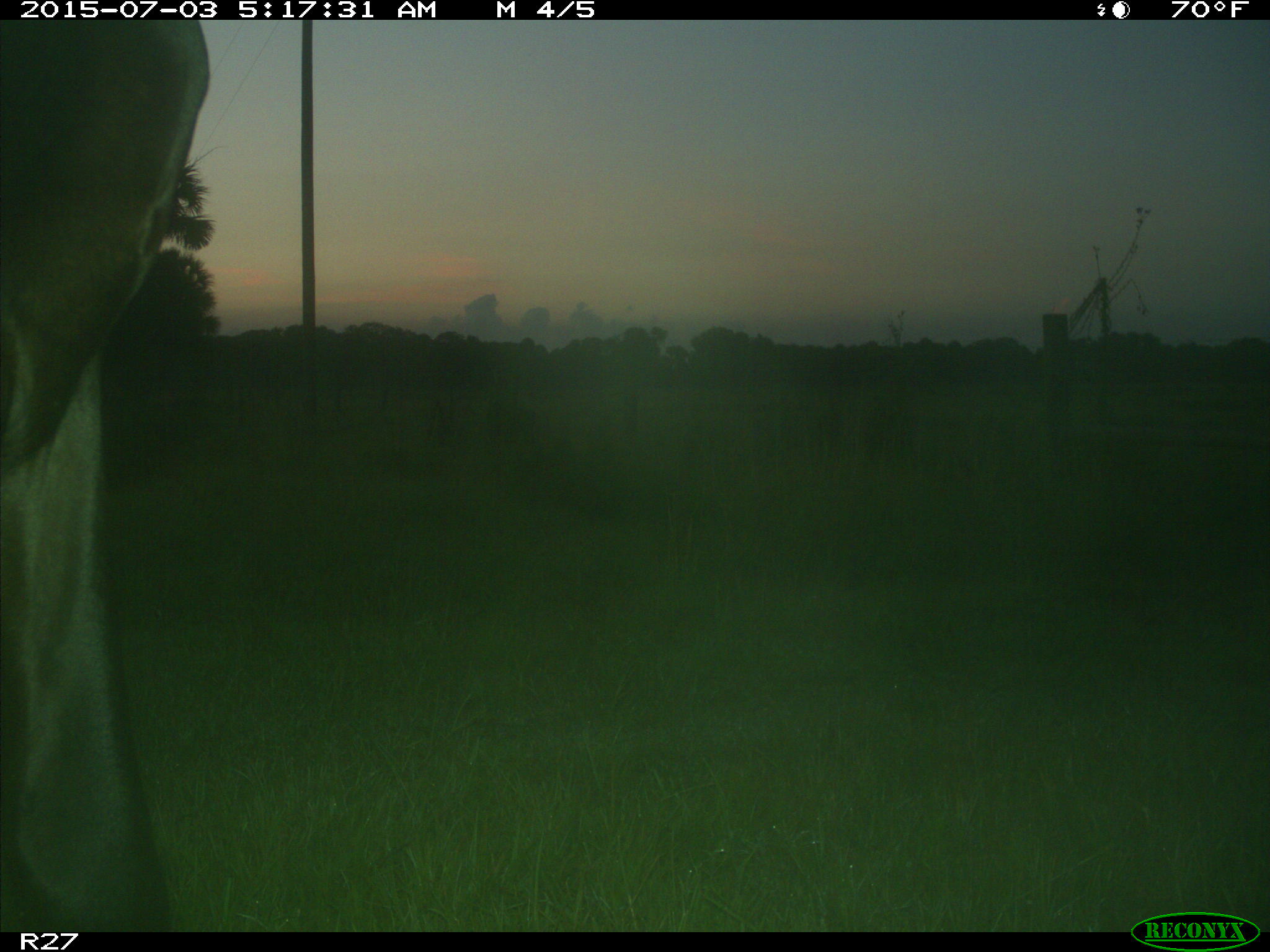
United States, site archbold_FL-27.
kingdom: Animalia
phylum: Chordata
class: Mammalia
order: Artiodactyla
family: Bovidae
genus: Bos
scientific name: Bos taurus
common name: domestic cow